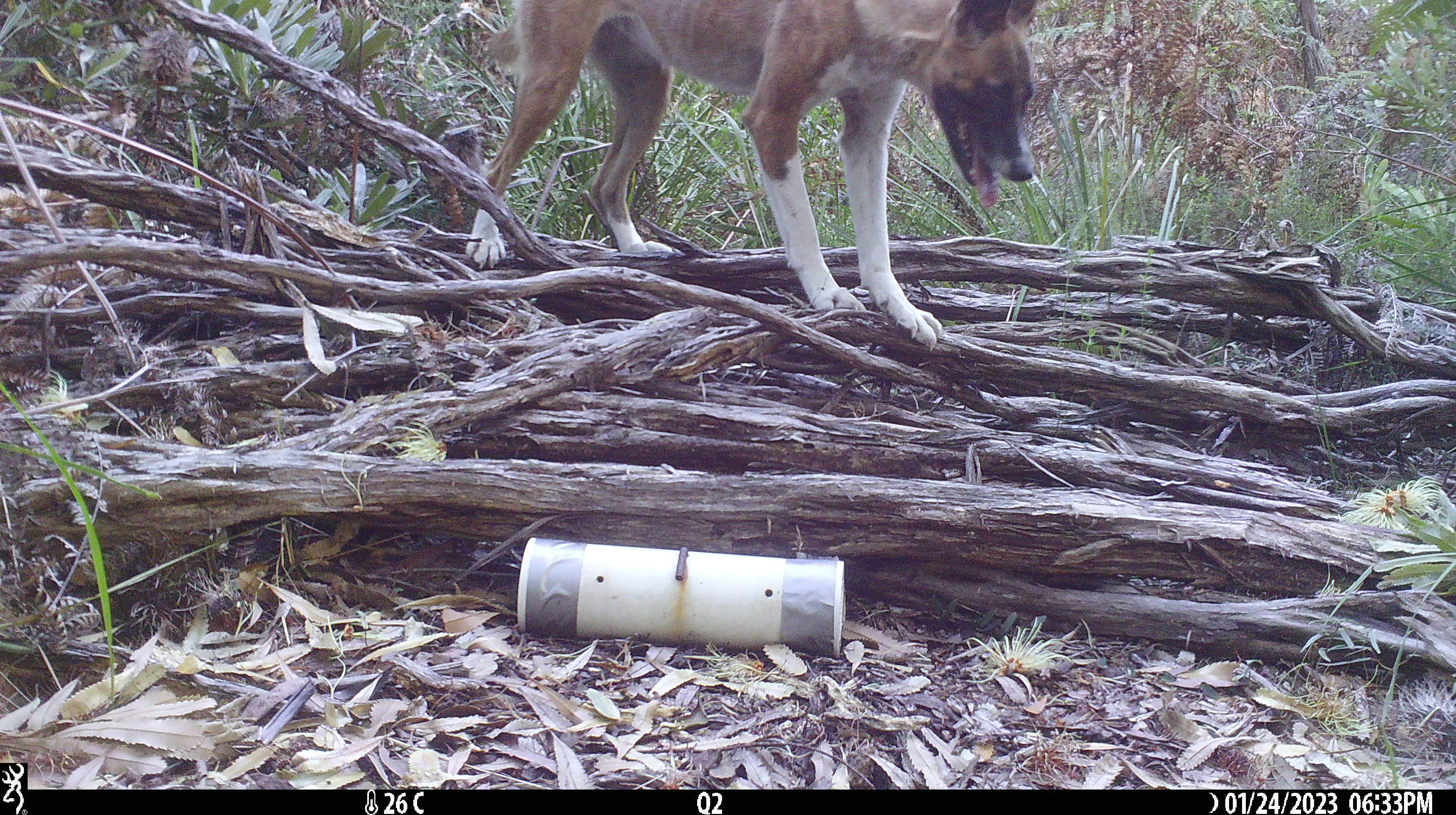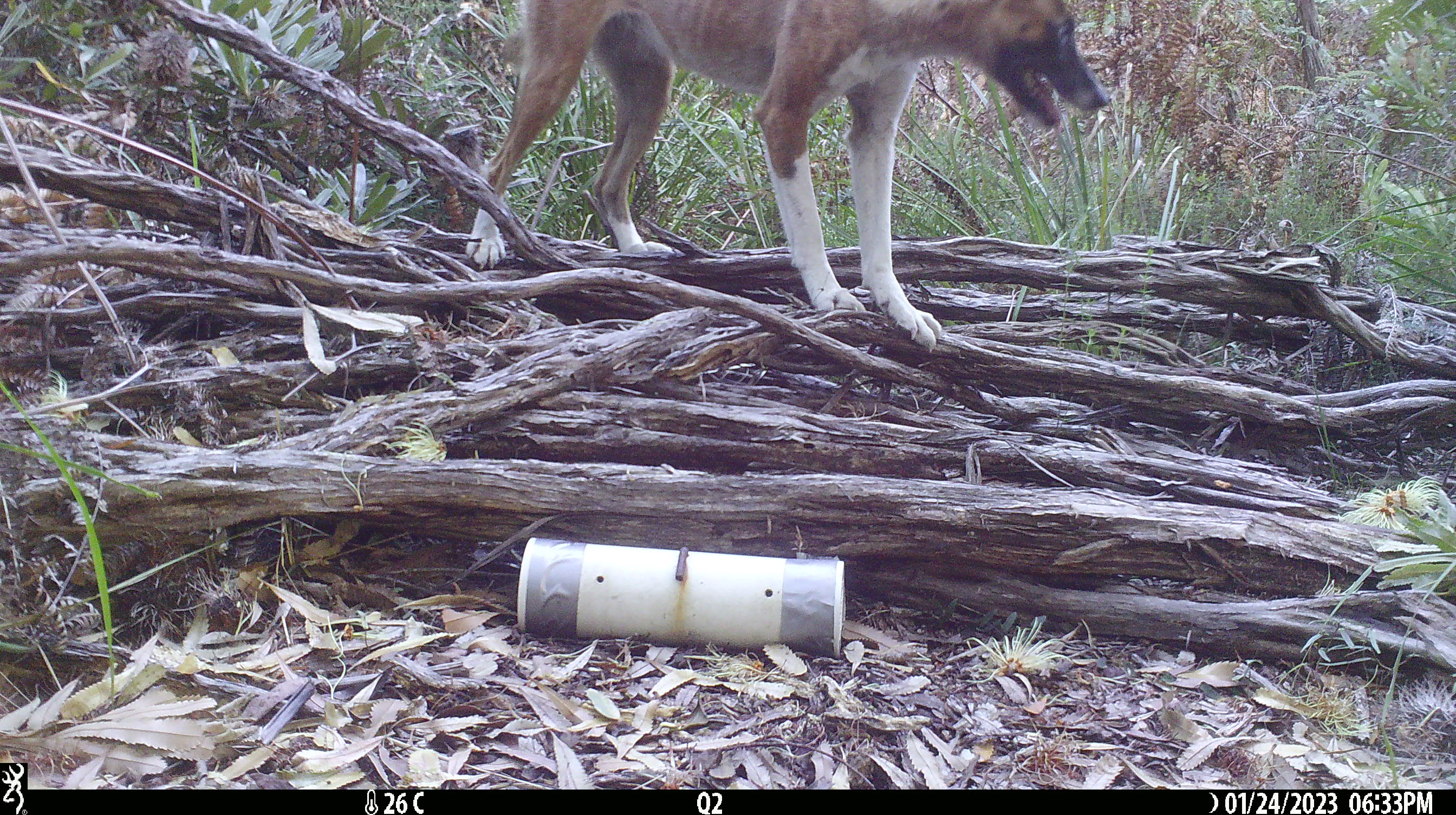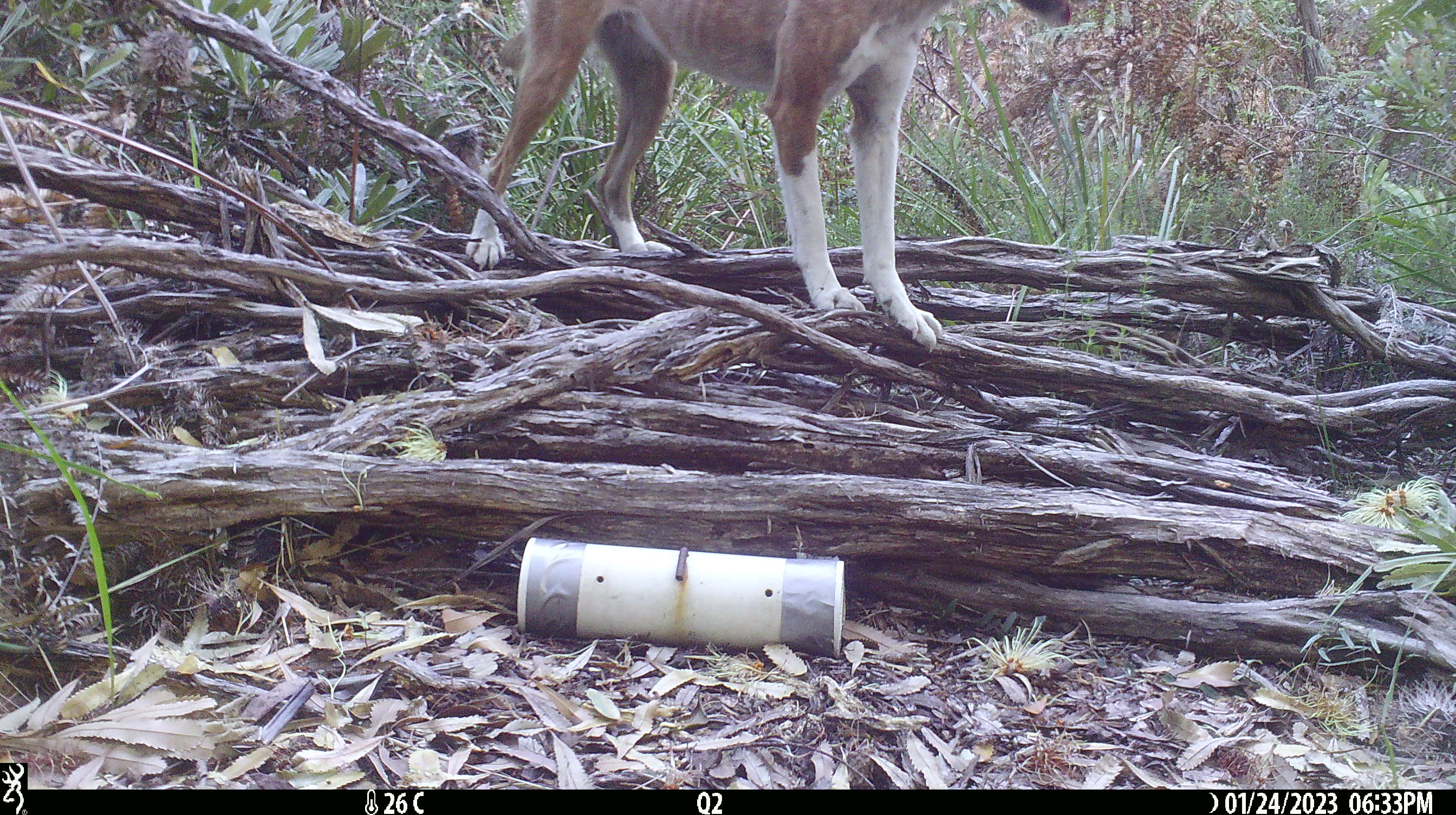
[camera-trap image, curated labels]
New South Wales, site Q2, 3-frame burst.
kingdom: Animalia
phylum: Chordata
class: Mammalia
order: Carnivora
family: Canidae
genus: Canis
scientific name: Canis familiaris dingo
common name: dingo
Dingo (Canis familiaris dingo).